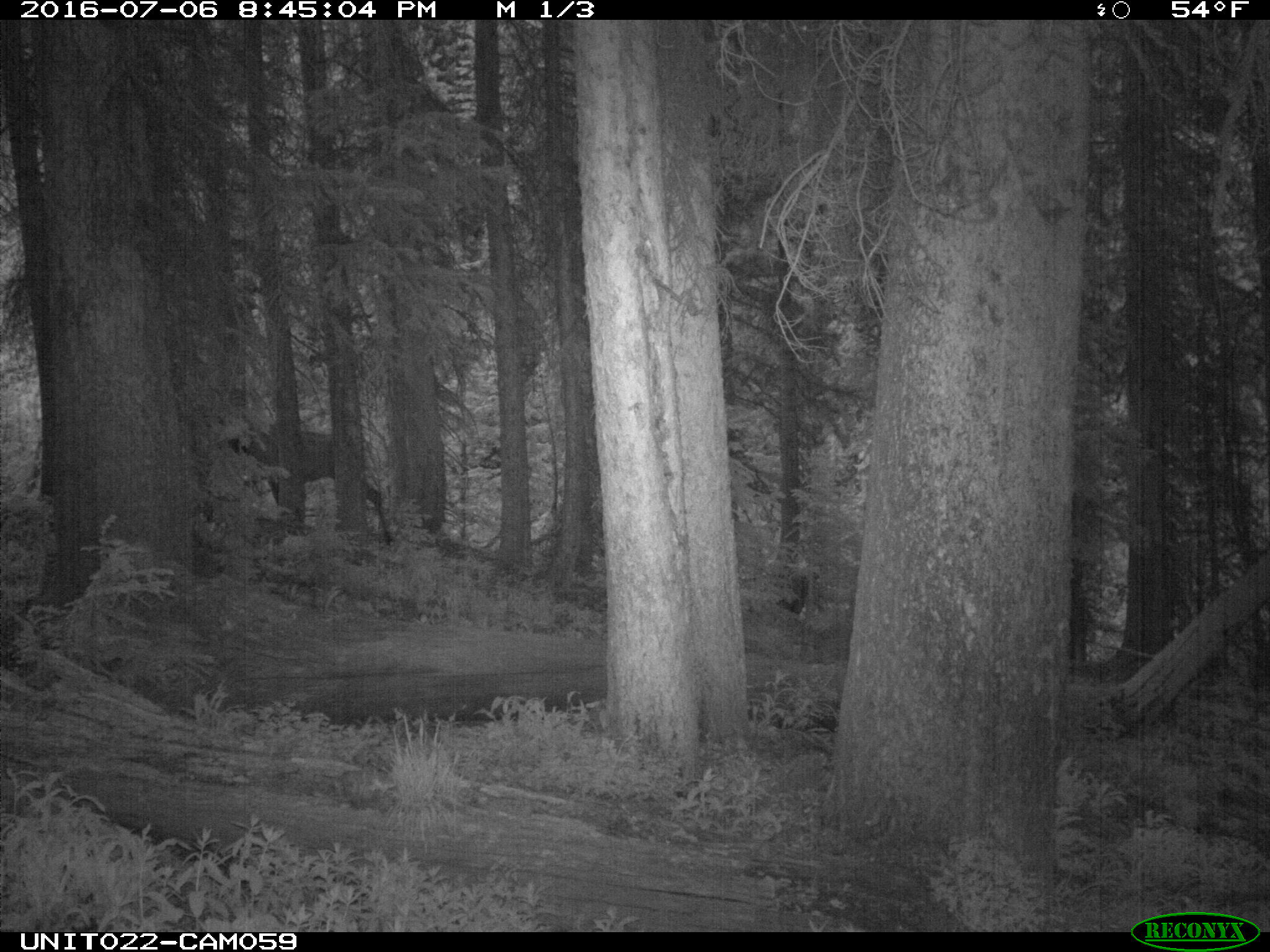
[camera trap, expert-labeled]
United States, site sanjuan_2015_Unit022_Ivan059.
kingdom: Animalia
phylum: Chordata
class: Mammalia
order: Artiodactyla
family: Cervidae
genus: Cervus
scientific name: Cervus elaphus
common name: red deer